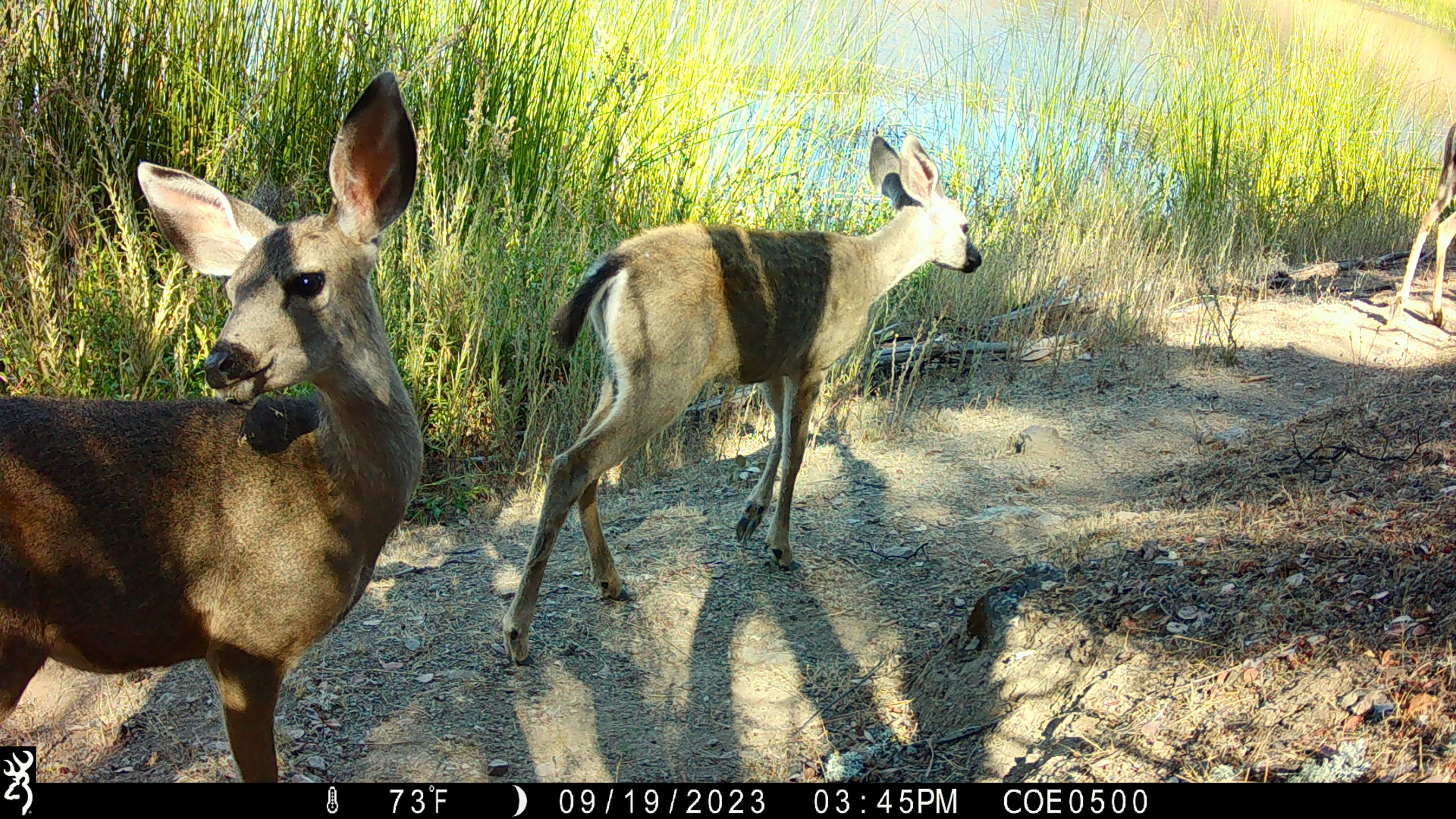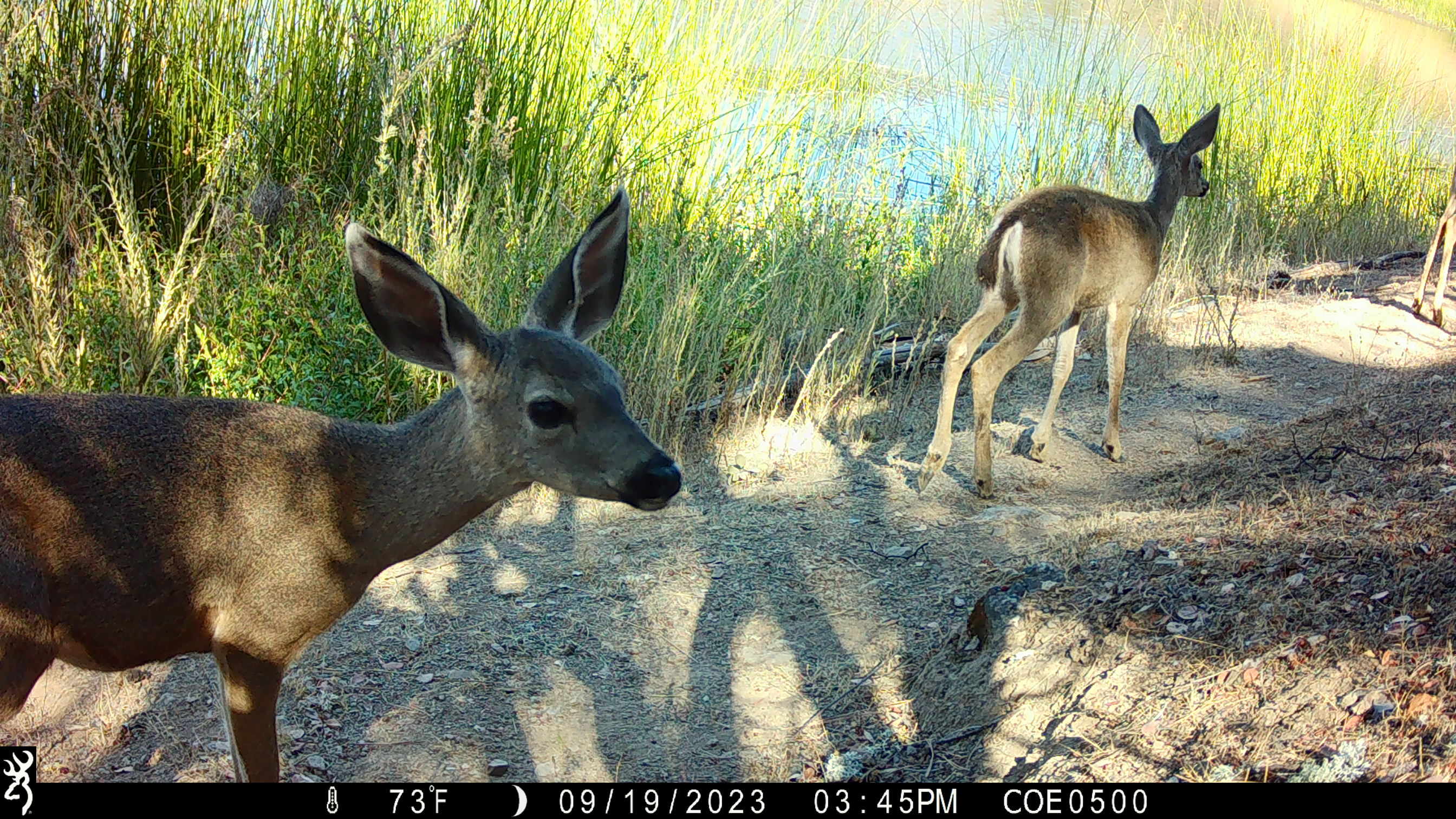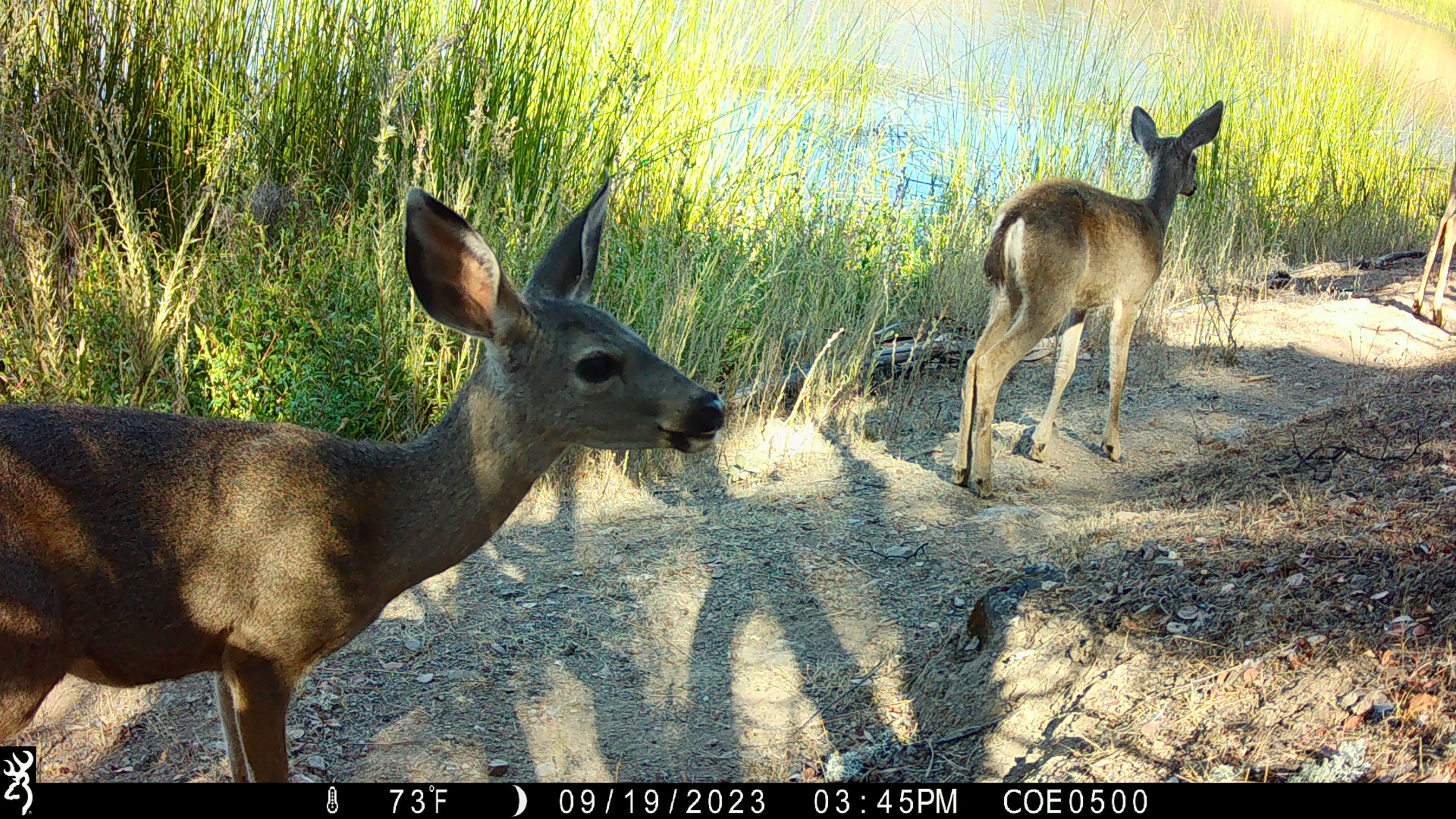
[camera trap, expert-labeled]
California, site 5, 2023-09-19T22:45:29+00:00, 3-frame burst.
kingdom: Animalia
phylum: Chordata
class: Mammalia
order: Artiodactyla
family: Cervidae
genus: Odocoileus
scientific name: Odocoileus hemionus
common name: mule deer